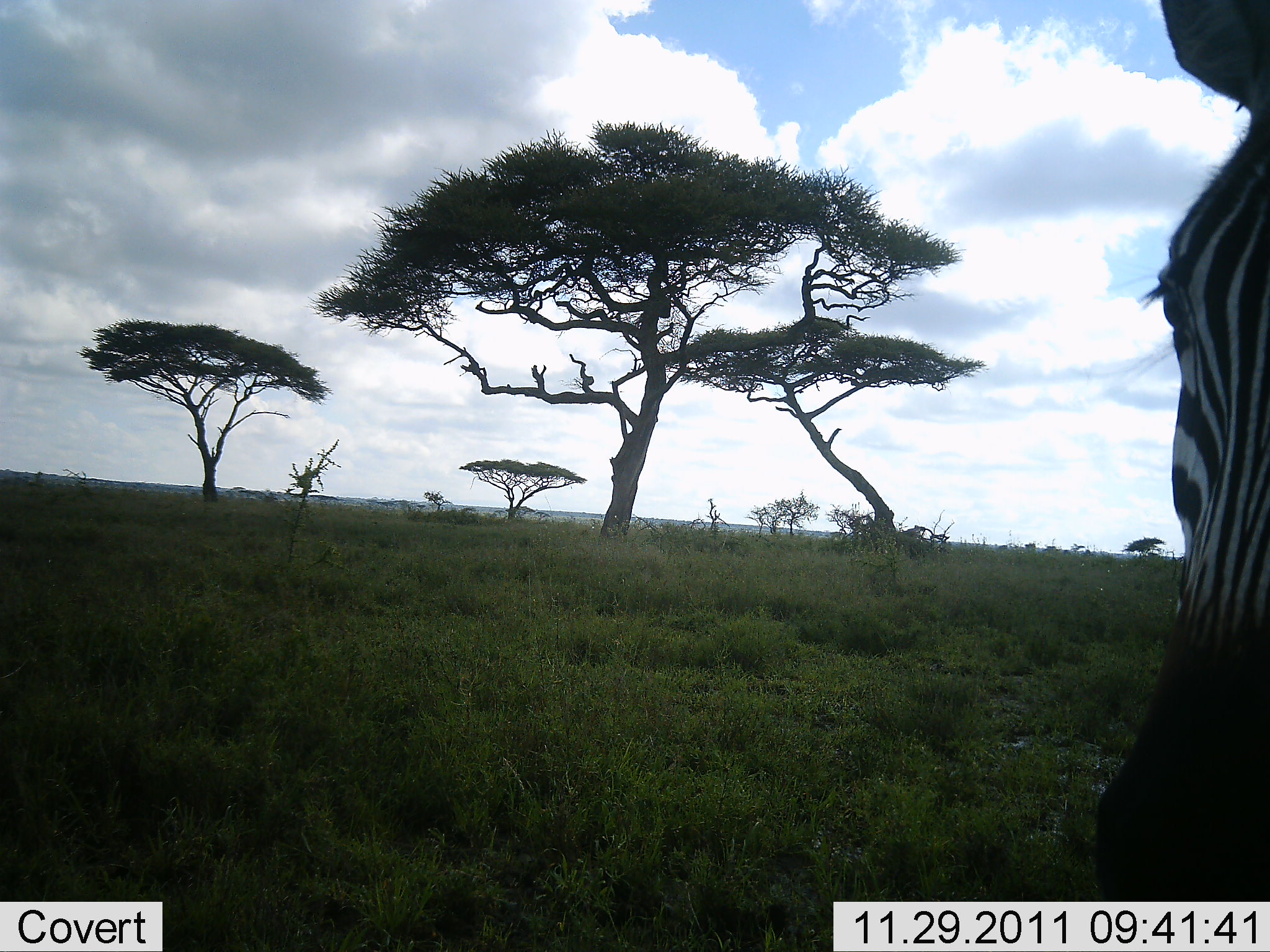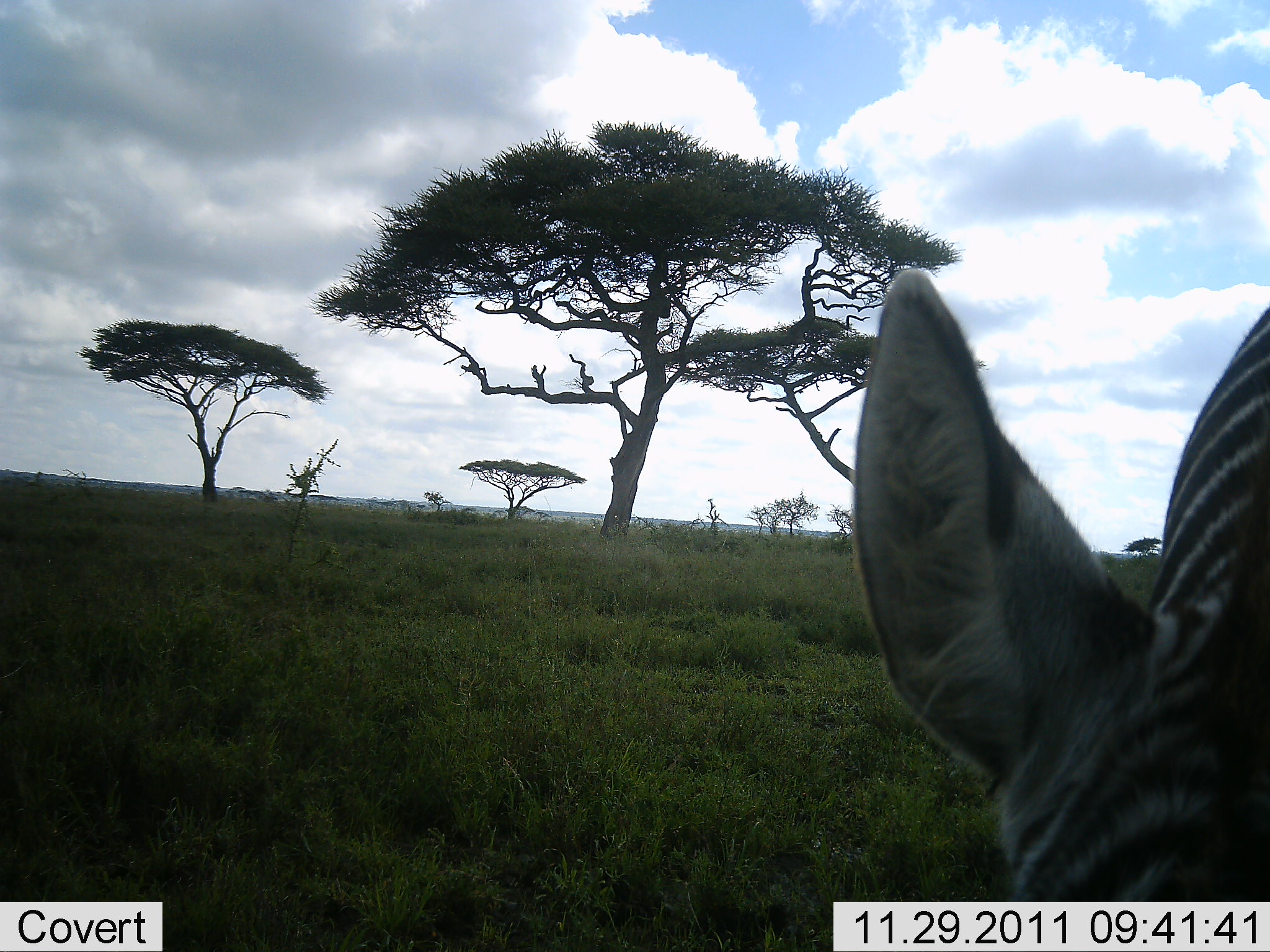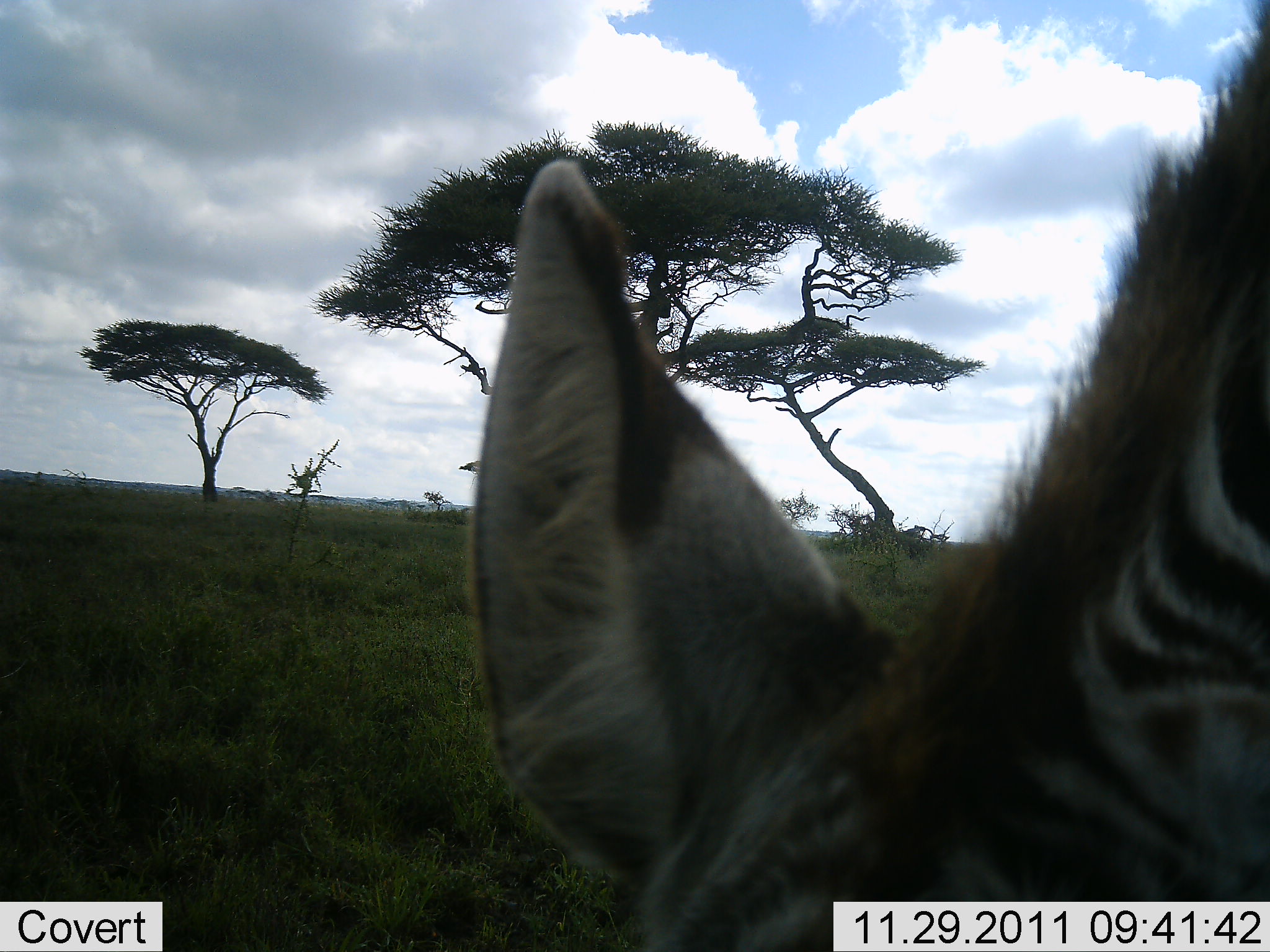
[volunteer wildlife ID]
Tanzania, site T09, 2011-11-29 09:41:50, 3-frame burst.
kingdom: Animalia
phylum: Chordata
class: Mammalia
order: Perissodactyla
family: Equidae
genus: Equus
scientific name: Equus quagga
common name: plains zebra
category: zebra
Zebra (plains zebra) (Equus quagga), count 1. Behavior (volunteer vote fractions): standing 25%, resting 0%, moving 42%, interacting 0%. Young present (vote fraction): 0%. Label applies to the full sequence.